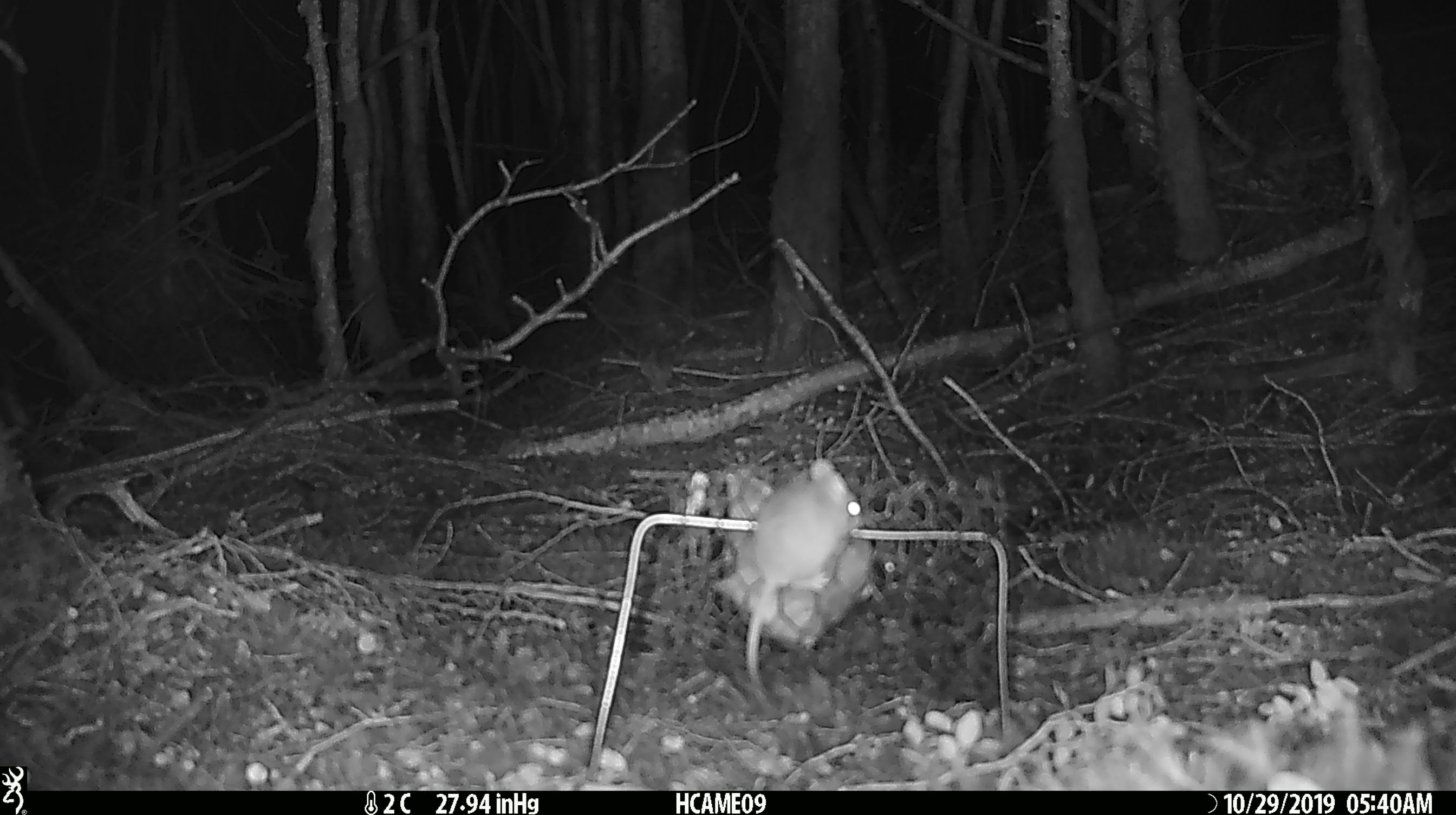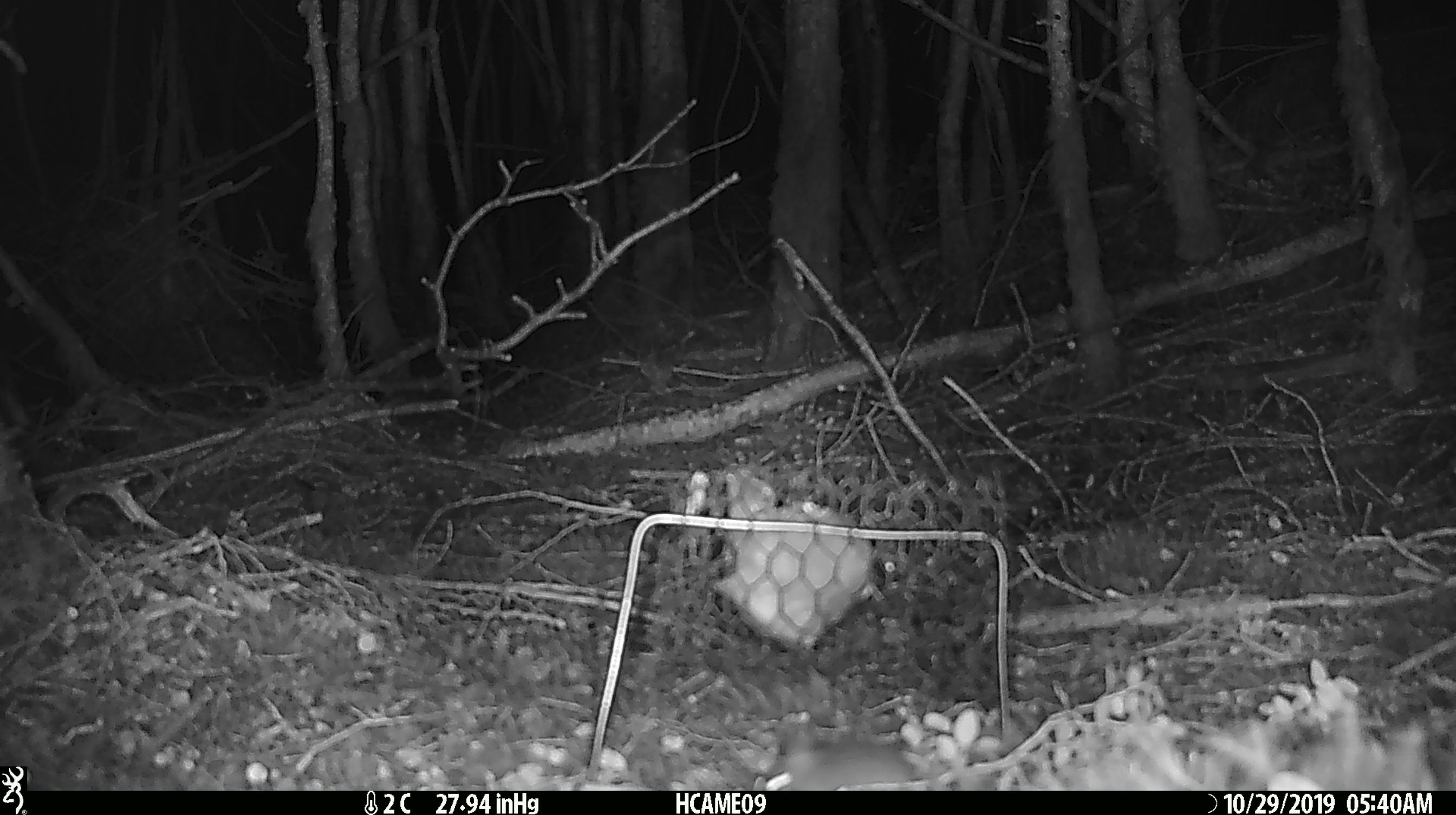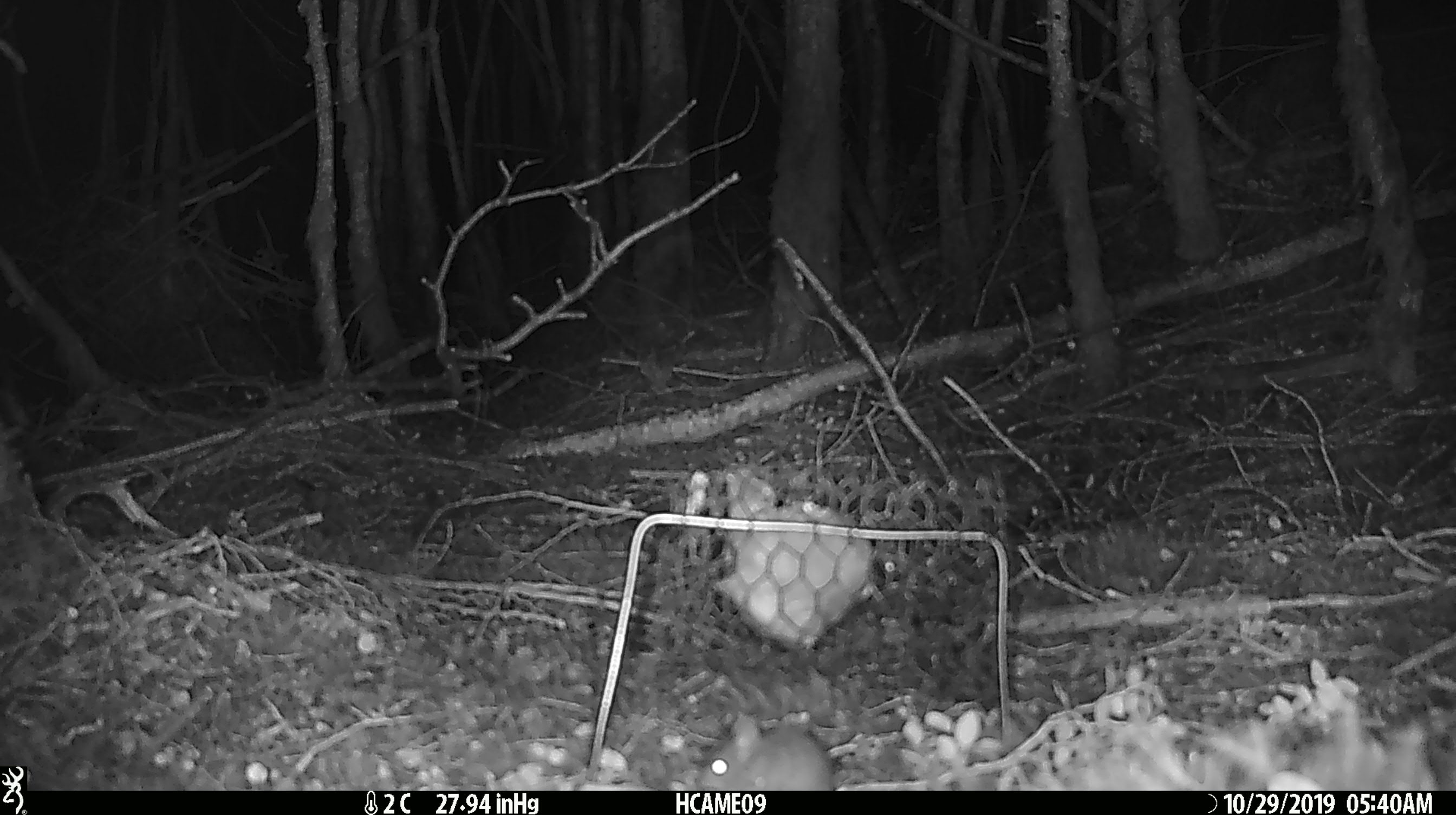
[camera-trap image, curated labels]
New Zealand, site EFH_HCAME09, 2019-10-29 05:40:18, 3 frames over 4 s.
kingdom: Animalia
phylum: Chordata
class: Mammalia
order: Rodentia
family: Muridae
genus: Mus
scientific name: Mus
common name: mouse